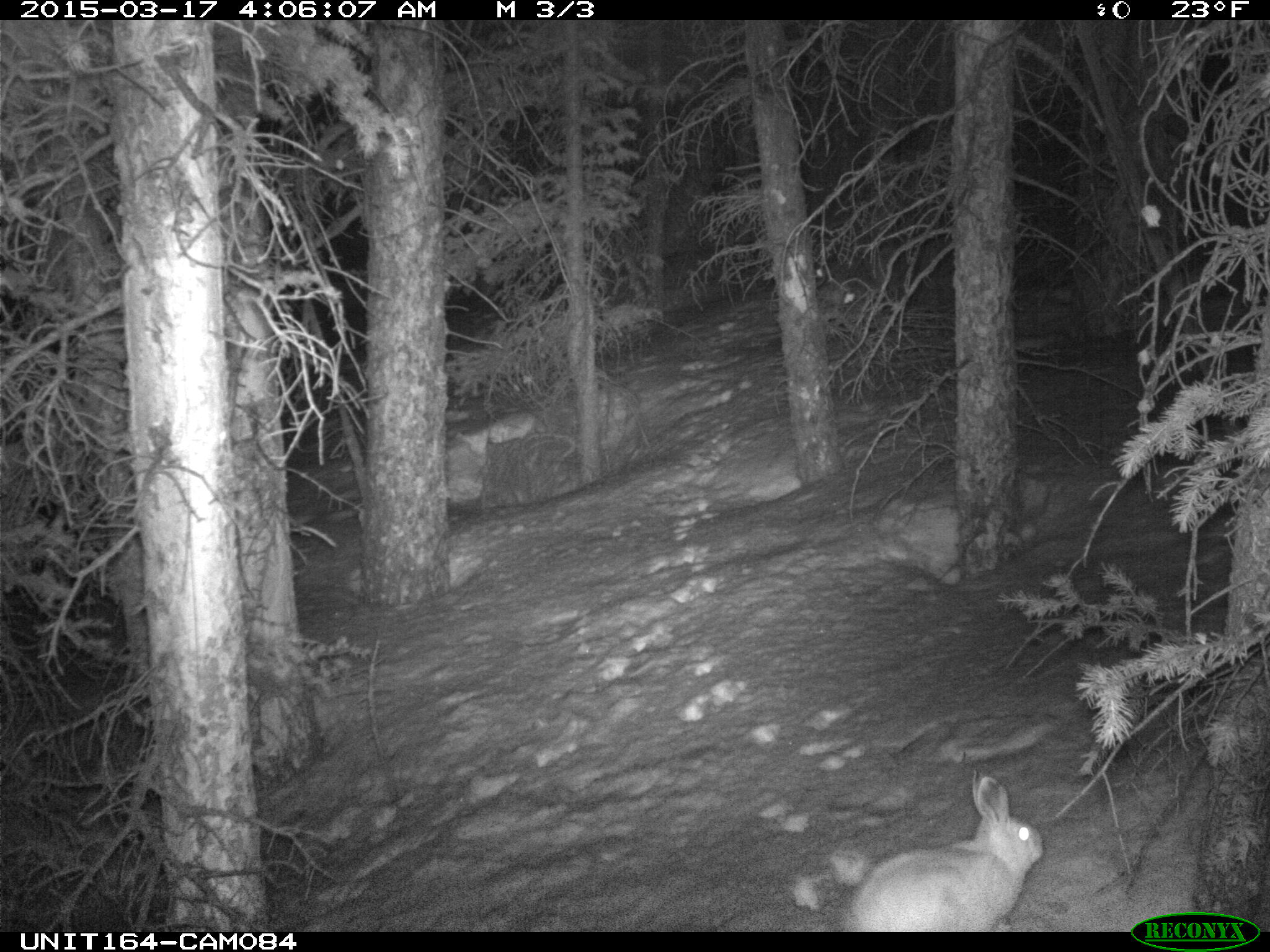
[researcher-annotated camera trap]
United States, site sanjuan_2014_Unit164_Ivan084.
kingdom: Animalia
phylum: Chordata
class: Mammalia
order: Lagomorpha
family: Leporidae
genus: Lepus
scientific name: Lepus americanus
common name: snowshoe hare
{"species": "Lepus americanus (snowshoe hare)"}